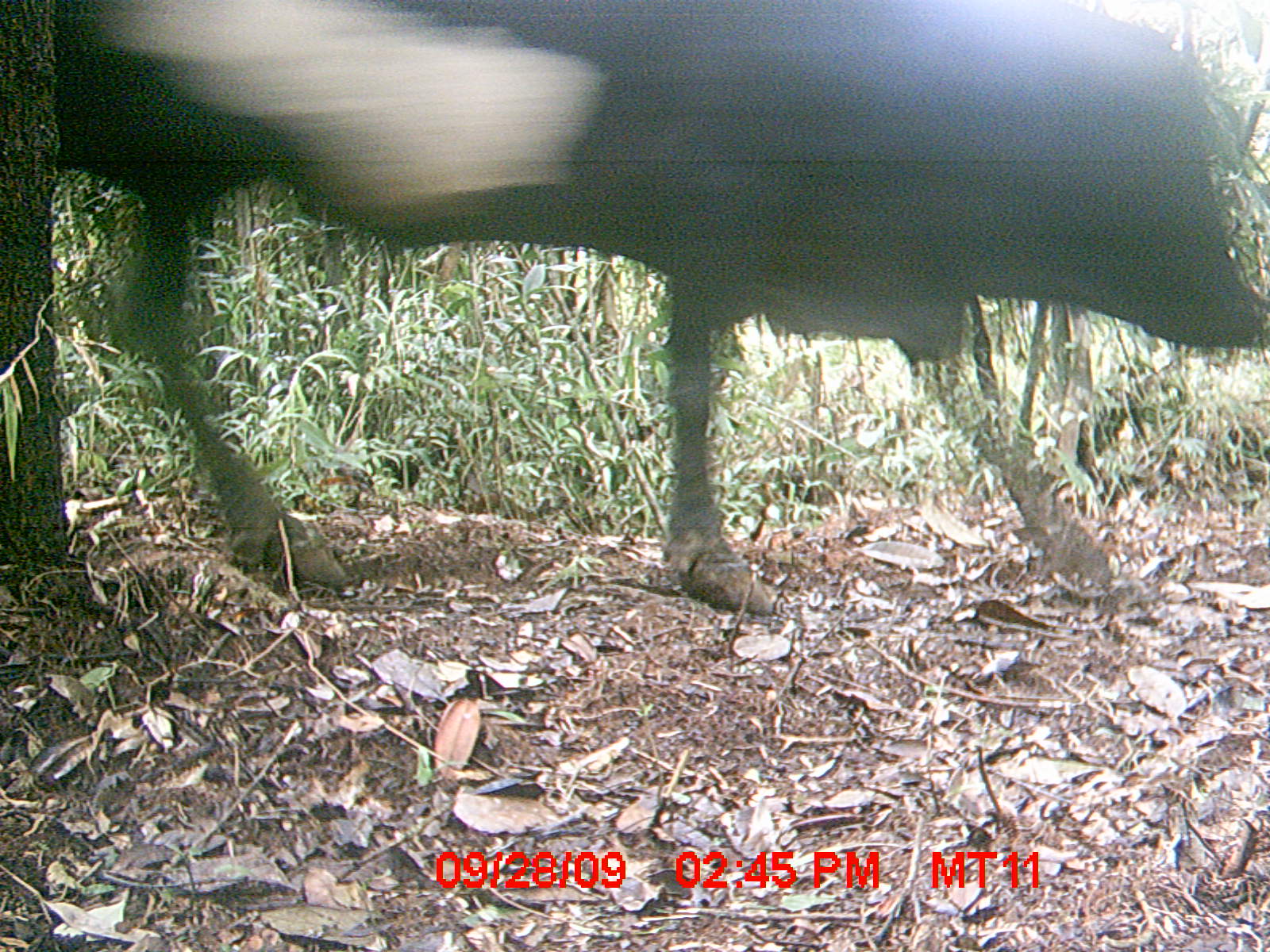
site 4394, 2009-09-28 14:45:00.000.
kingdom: Animalia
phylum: Chordata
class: Mammalia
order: Artiodactyla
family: Bovidae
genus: Bos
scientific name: Bos taurus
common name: domestic cattle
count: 2